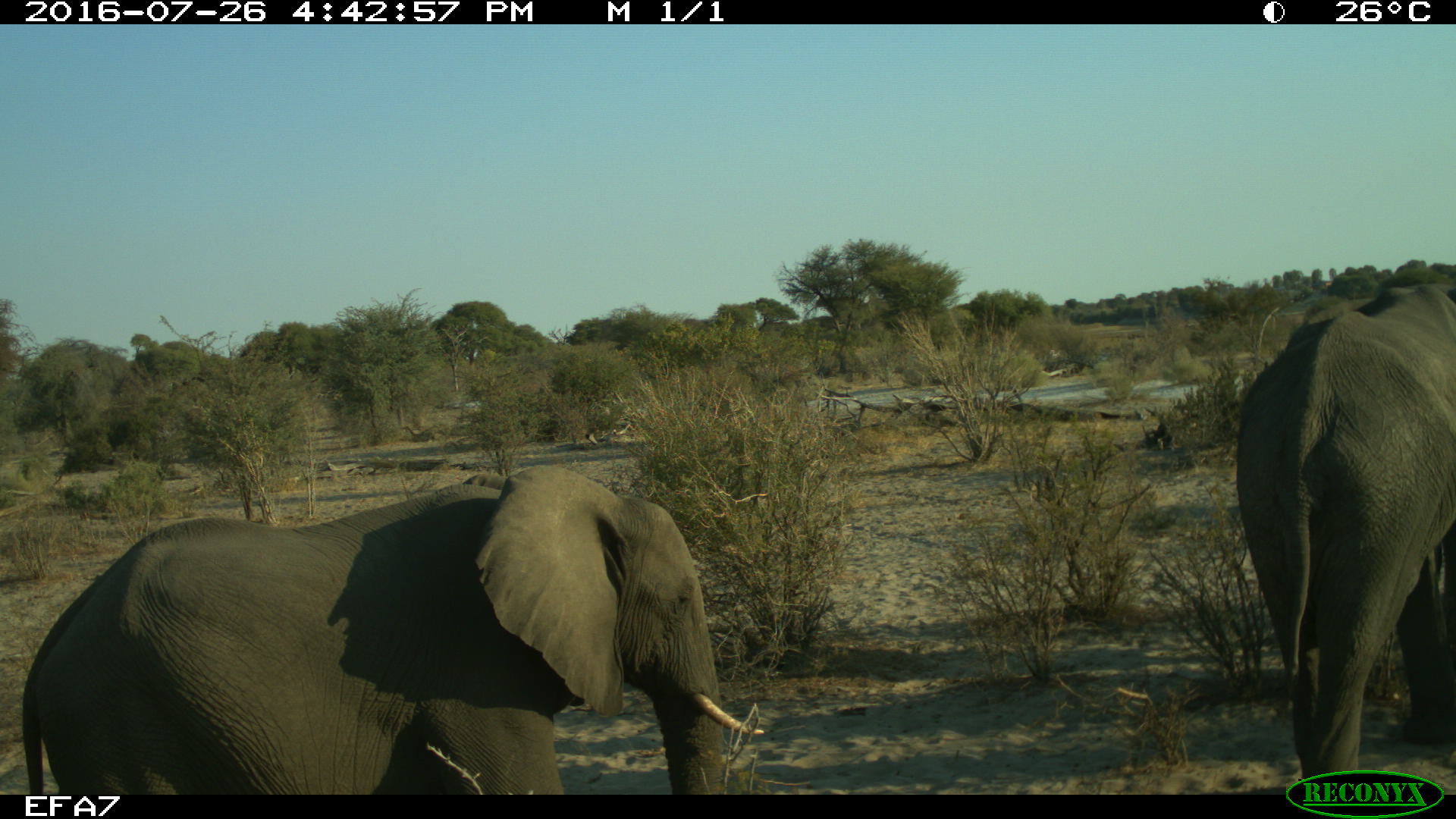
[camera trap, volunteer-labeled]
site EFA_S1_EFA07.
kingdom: Animalia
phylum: Chordata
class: Mammalia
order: Proboscidea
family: Elephantidae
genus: Loxodonta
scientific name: Loxodonta africana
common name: african bush elephant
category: elephant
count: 2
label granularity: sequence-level